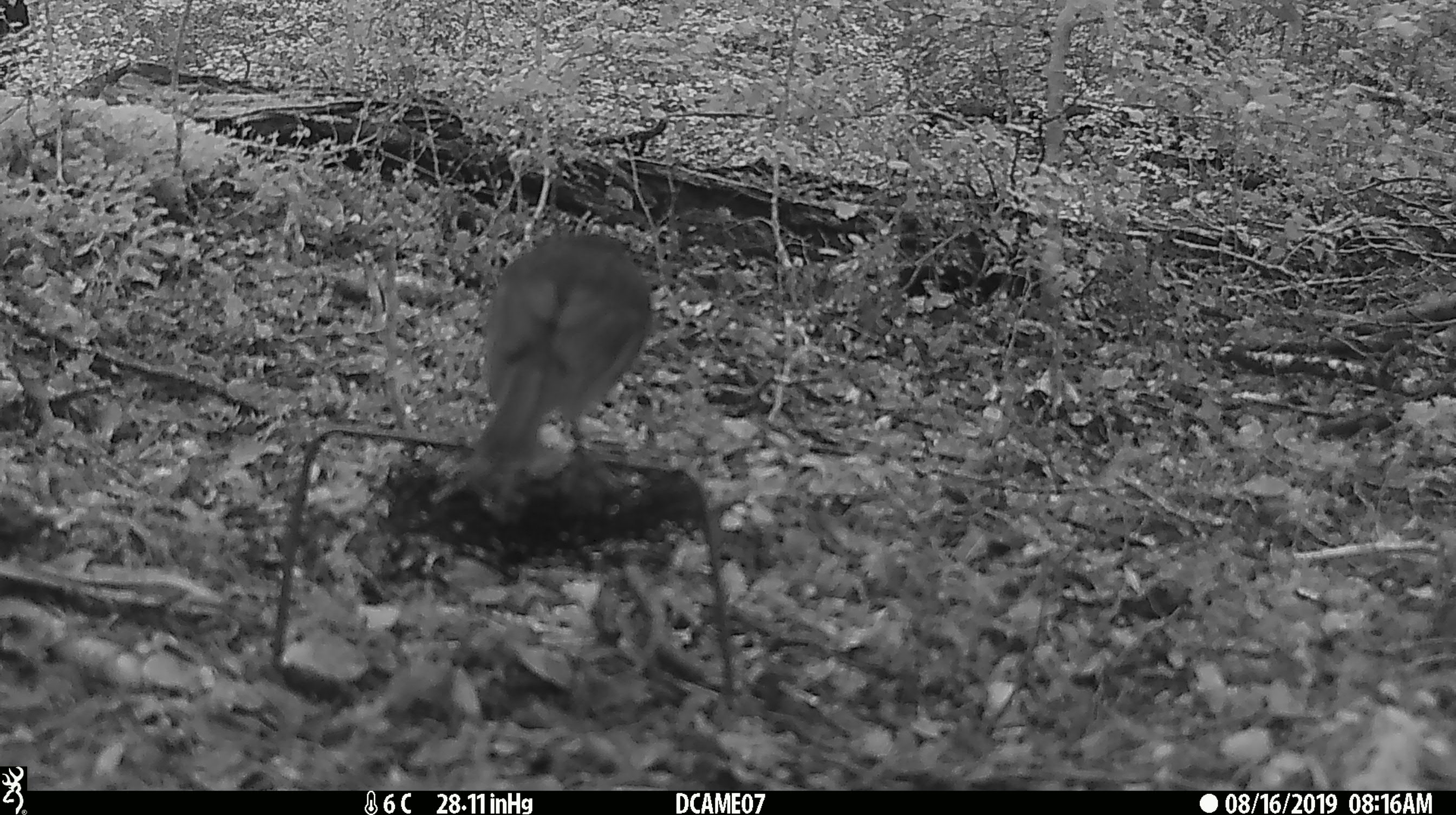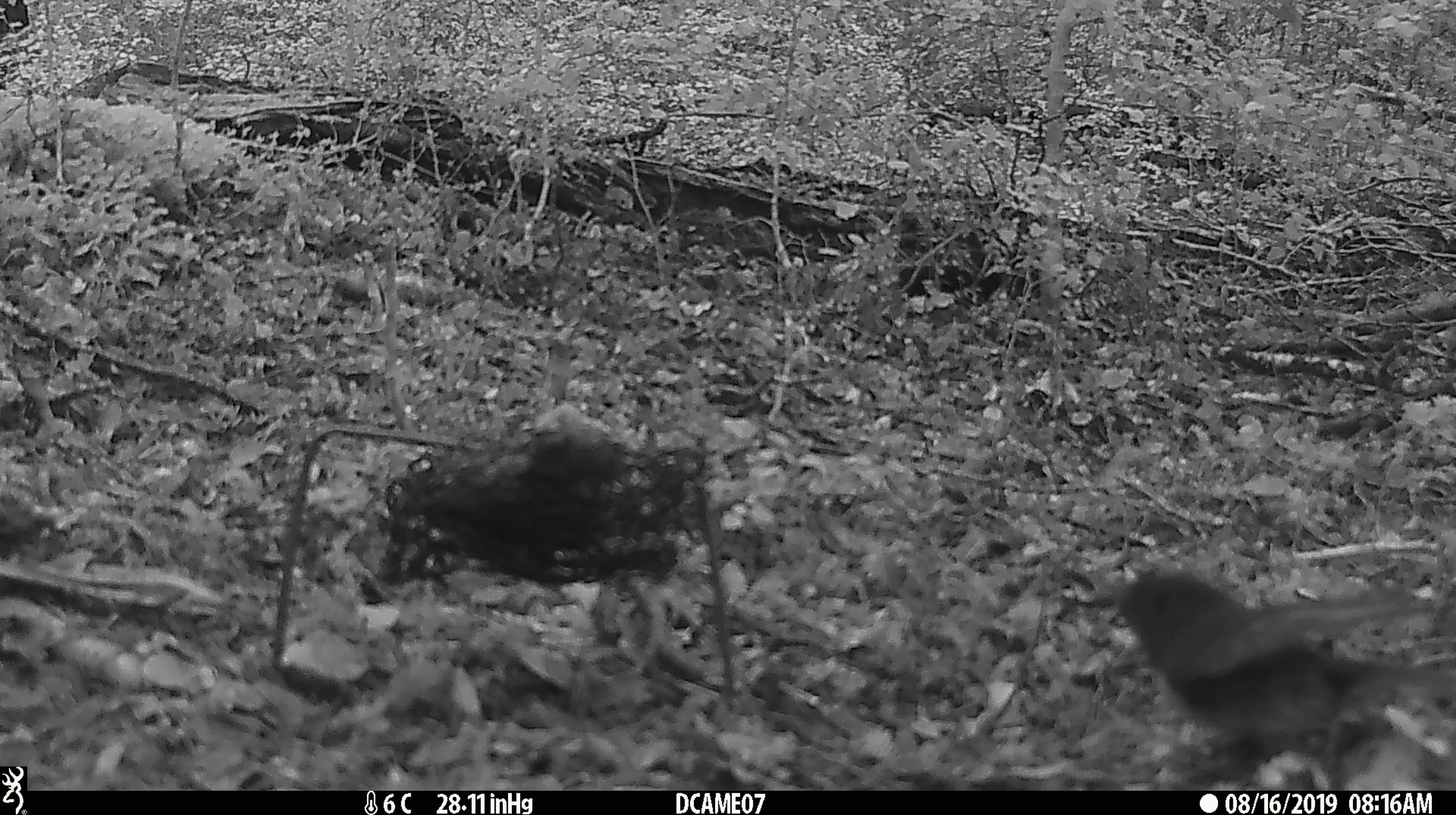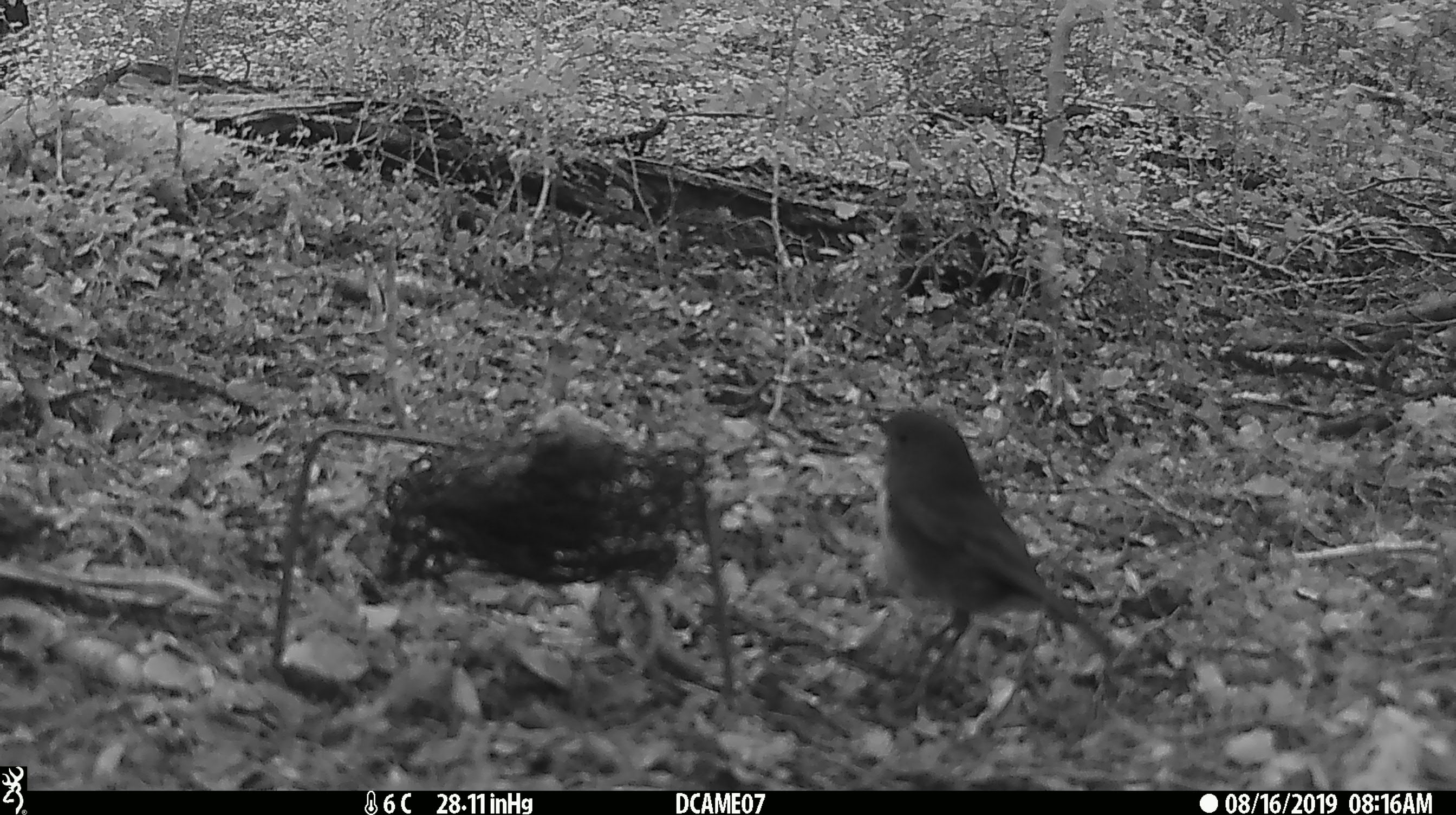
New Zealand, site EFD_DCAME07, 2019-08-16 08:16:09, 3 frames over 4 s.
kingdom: Animalia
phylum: Chordata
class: Aves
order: Passeriformes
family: Petroicidae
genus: Petroica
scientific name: Petroica australis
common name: new zealand robin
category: robin